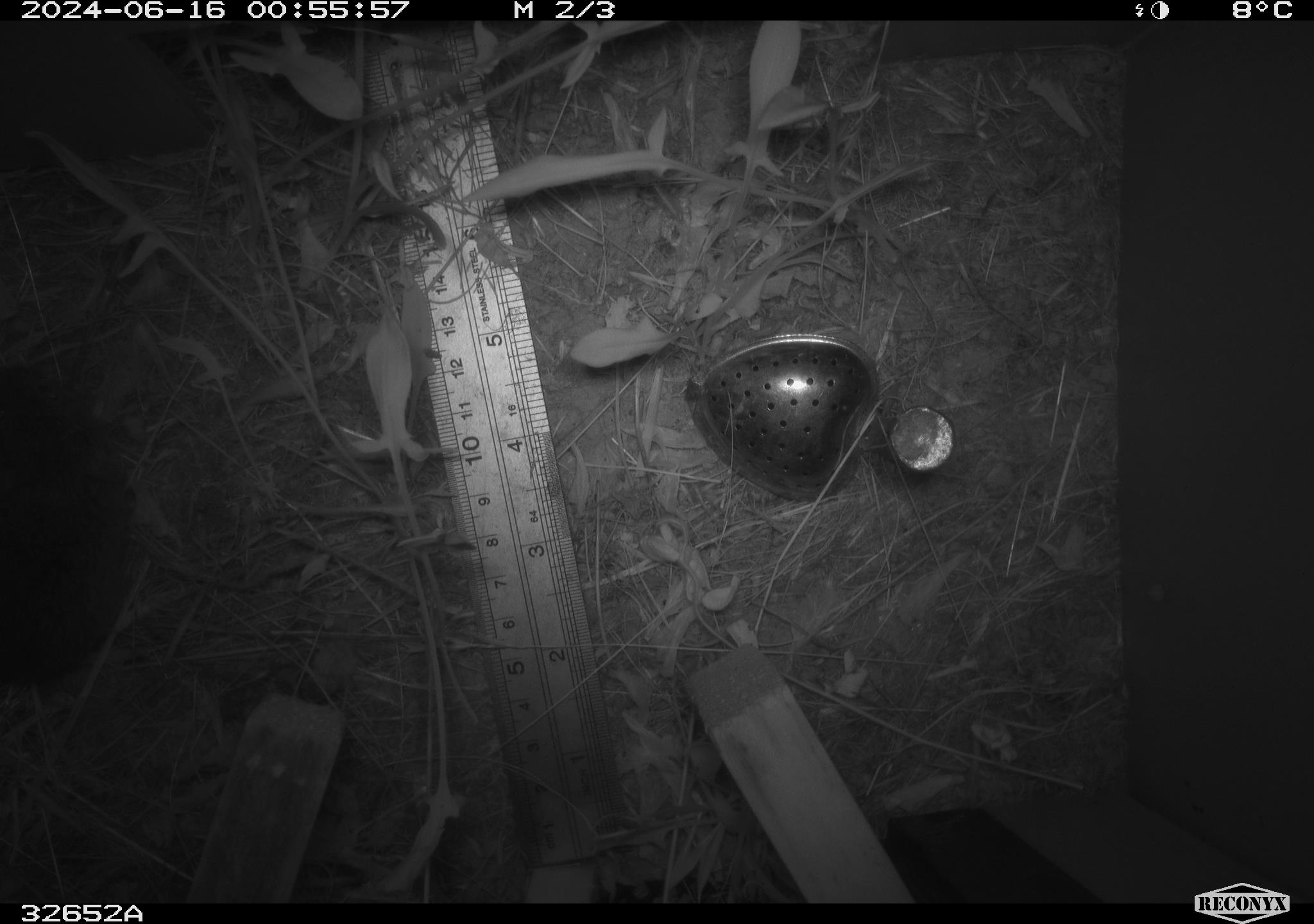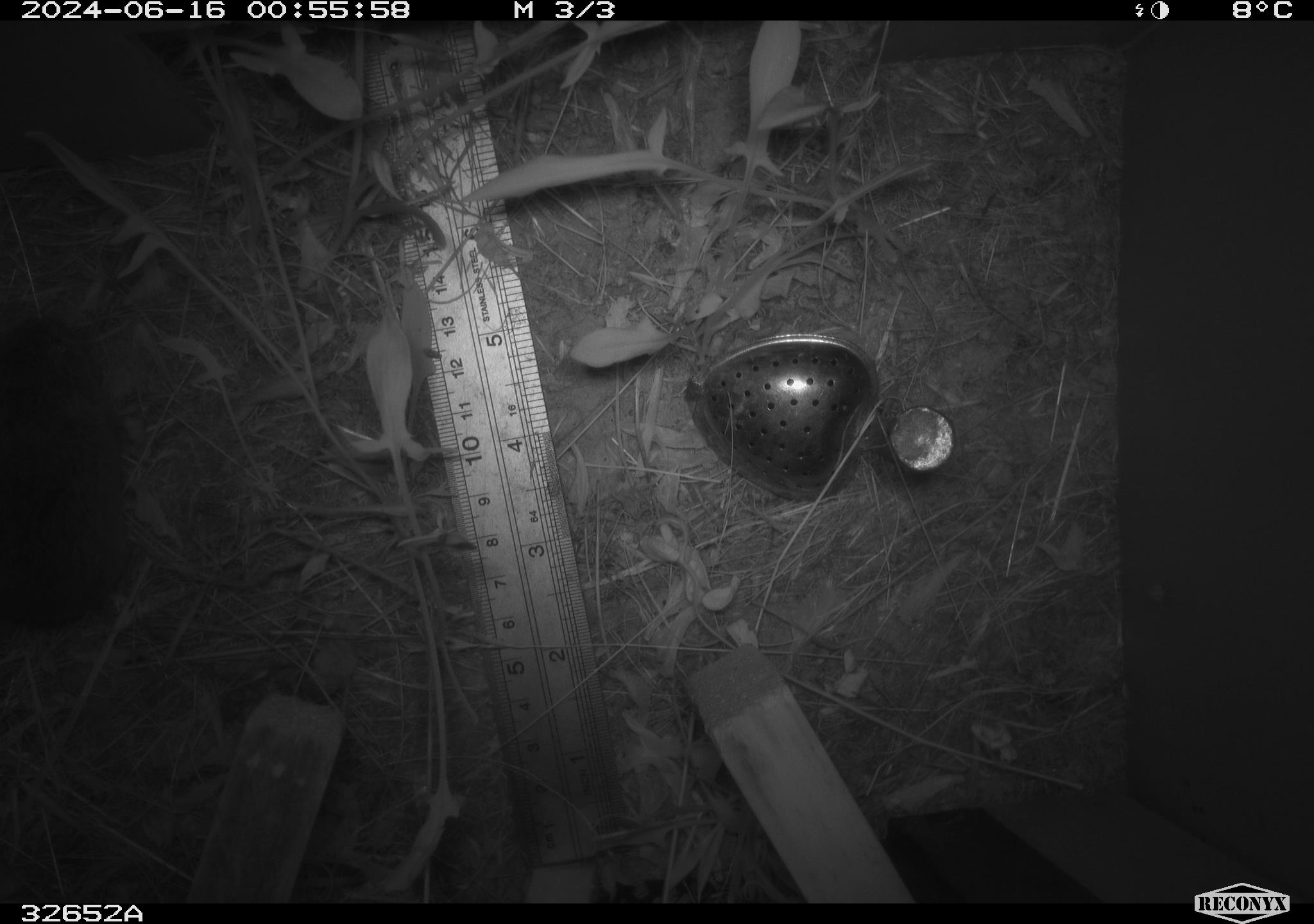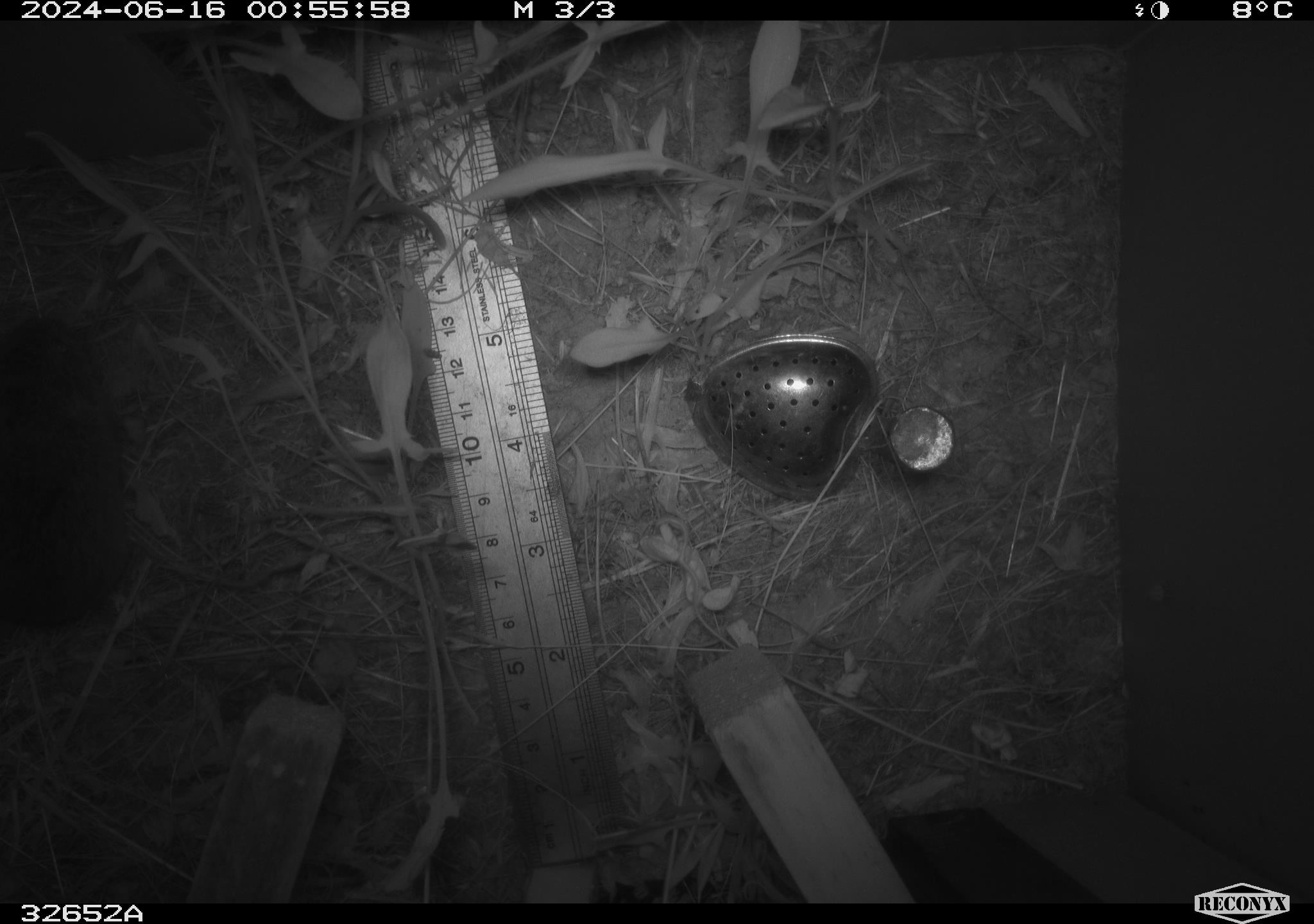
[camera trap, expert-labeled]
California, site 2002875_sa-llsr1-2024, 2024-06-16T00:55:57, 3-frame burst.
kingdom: Animalia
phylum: Chordata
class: Mammalia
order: Rodentia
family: Cricetidae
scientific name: Arvicolinae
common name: voles, lemmings, and muskrats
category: arvicolinae subfamily